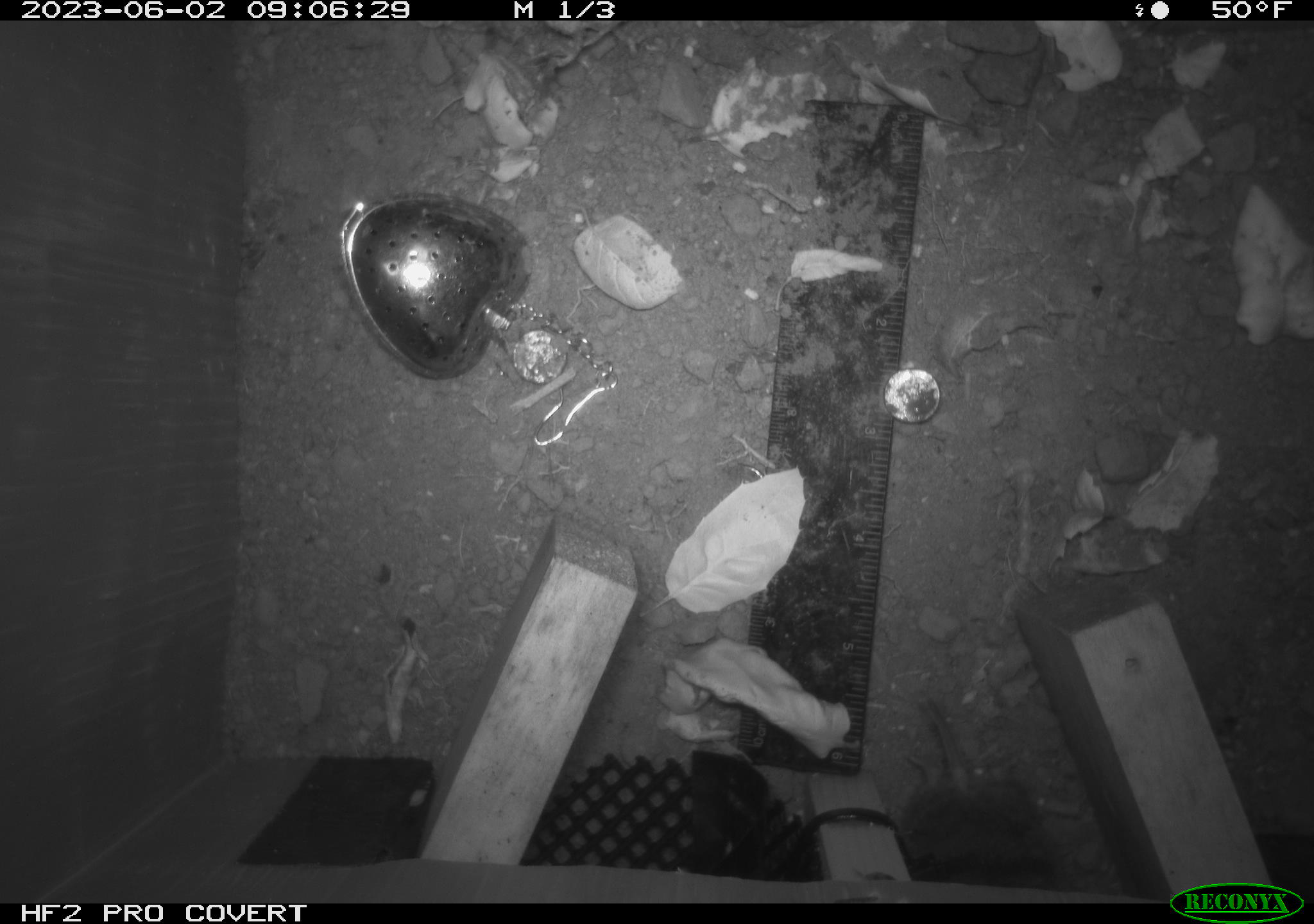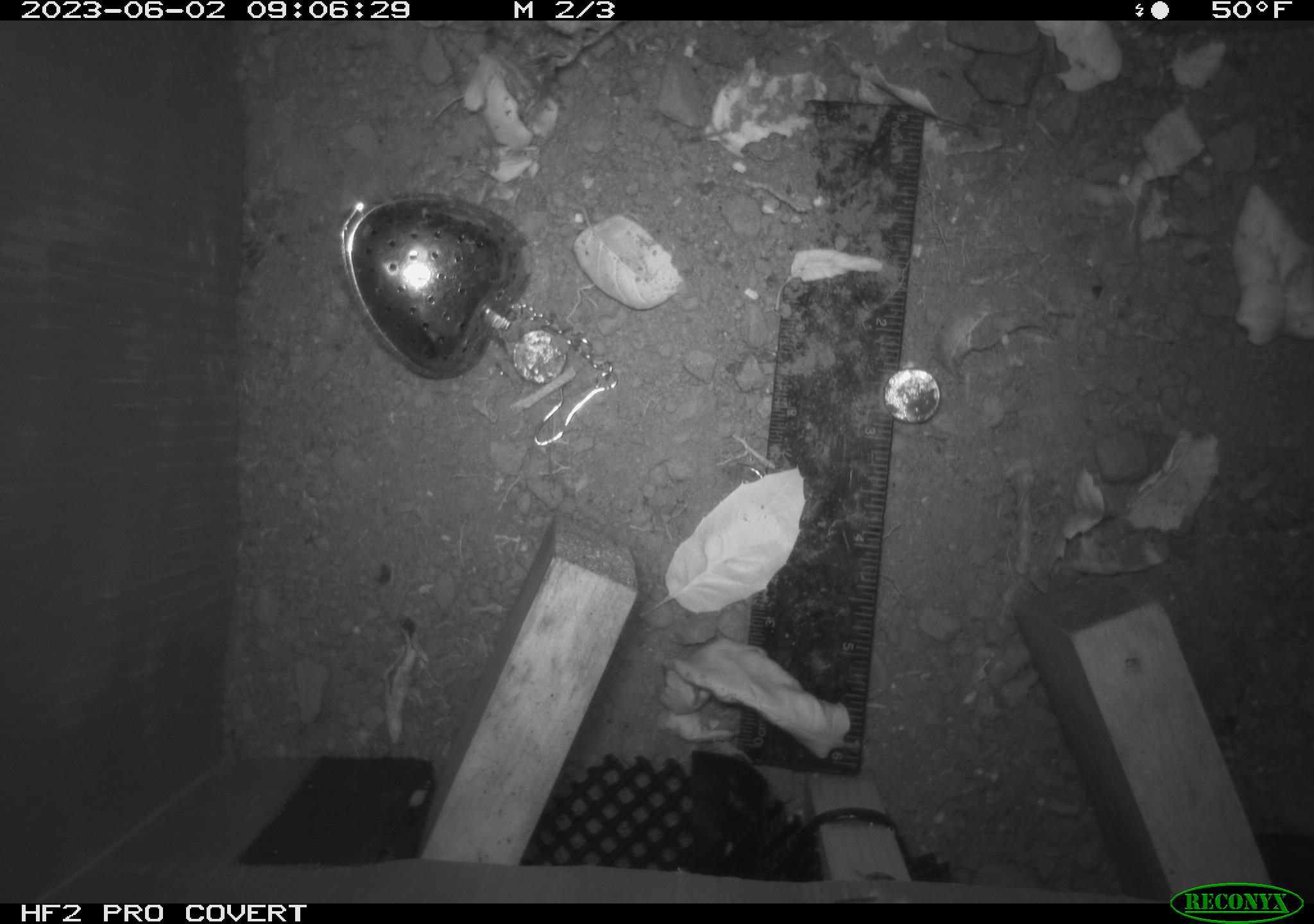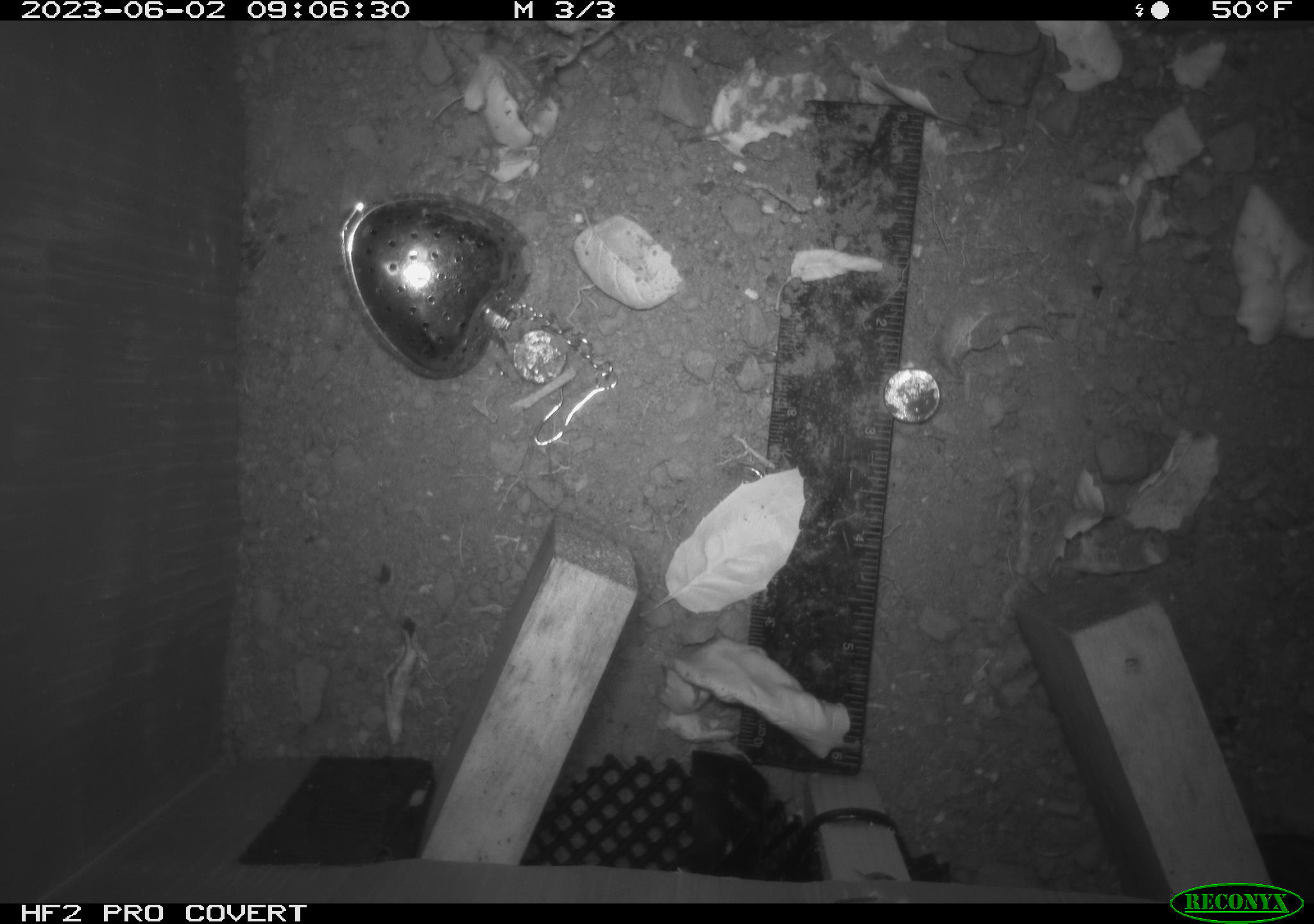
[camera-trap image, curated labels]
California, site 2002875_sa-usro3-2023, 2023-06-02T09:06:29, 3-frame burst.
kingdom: Animalia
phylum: Chordata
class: Mammalia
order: Rodentia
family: Cricetidae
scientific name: Arvicolinae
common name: voles, lemmings, and muskrats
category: arvicolinae subfamily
Arvicolinae subfamily (voles, lemmings, and muskrats) (Arvicolinae).